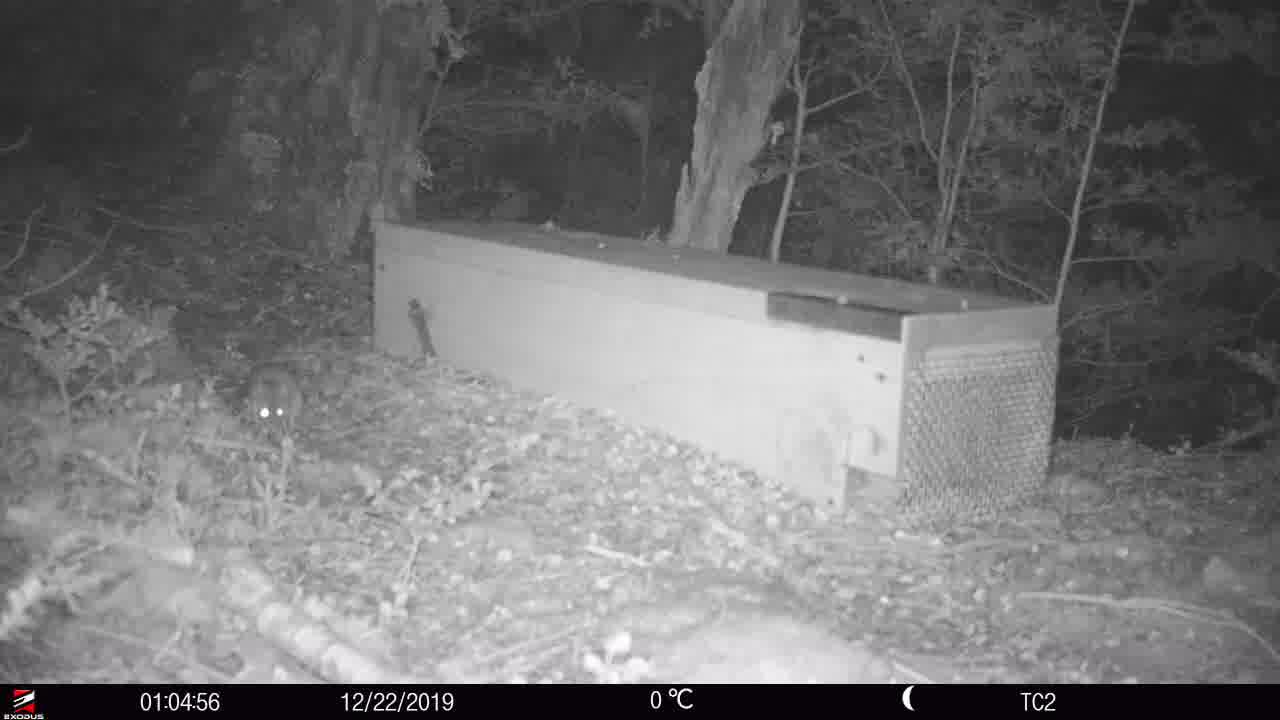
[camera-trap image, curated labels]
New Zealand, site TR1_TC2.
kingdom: Animalia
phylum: Chordata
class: Mammalia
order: Rodentia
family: Muridae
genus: Rattus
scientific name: Rattus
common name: rat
Rat (Rattus).